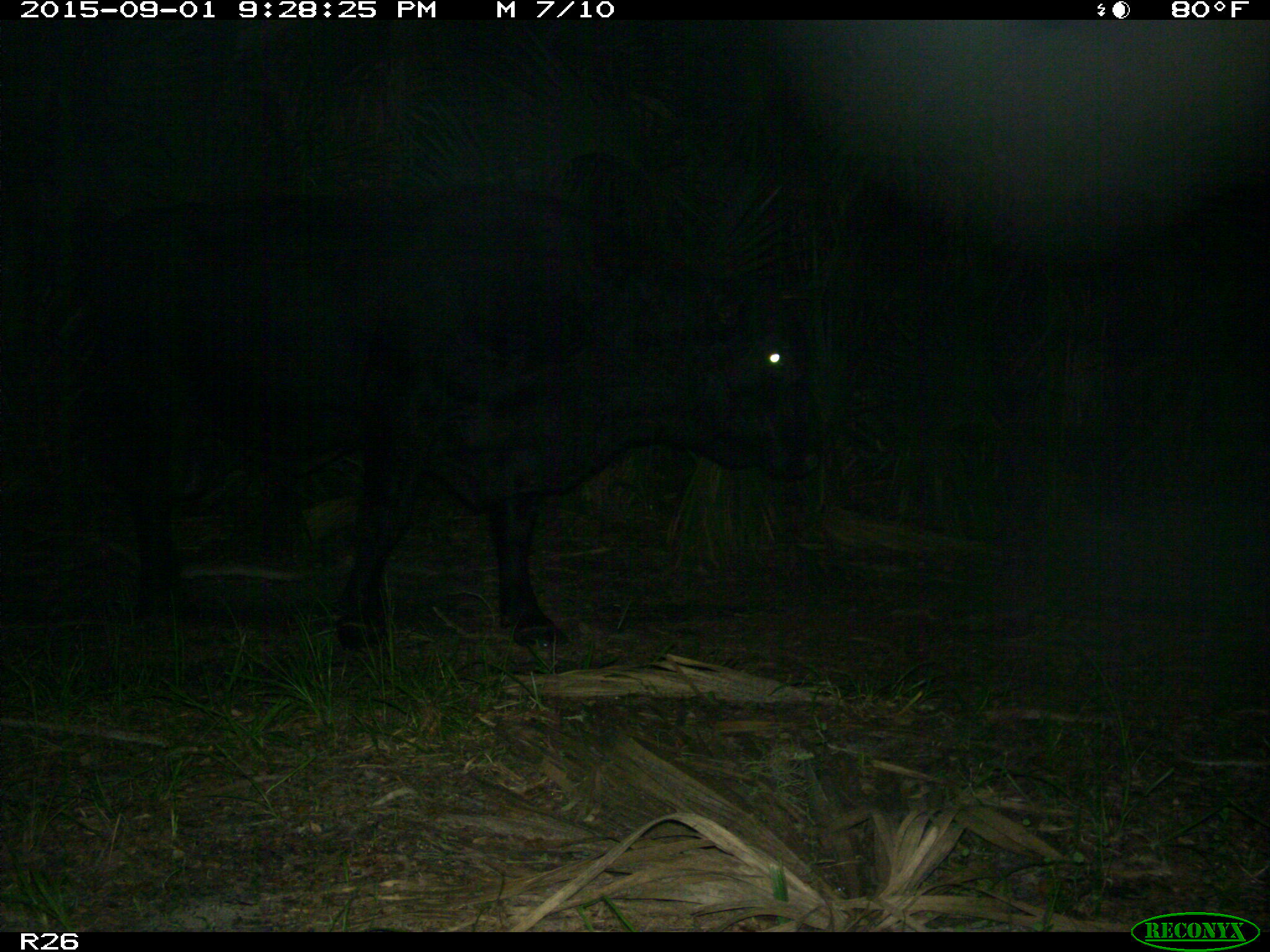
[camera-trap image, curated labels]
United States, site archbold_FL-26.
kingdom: Animalia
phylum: Chordata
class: Mammalia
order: Artiodactyla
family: Bovidae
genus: Bos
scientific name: Bos taurus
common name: domestic cow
Bos taurus (domestic cow).